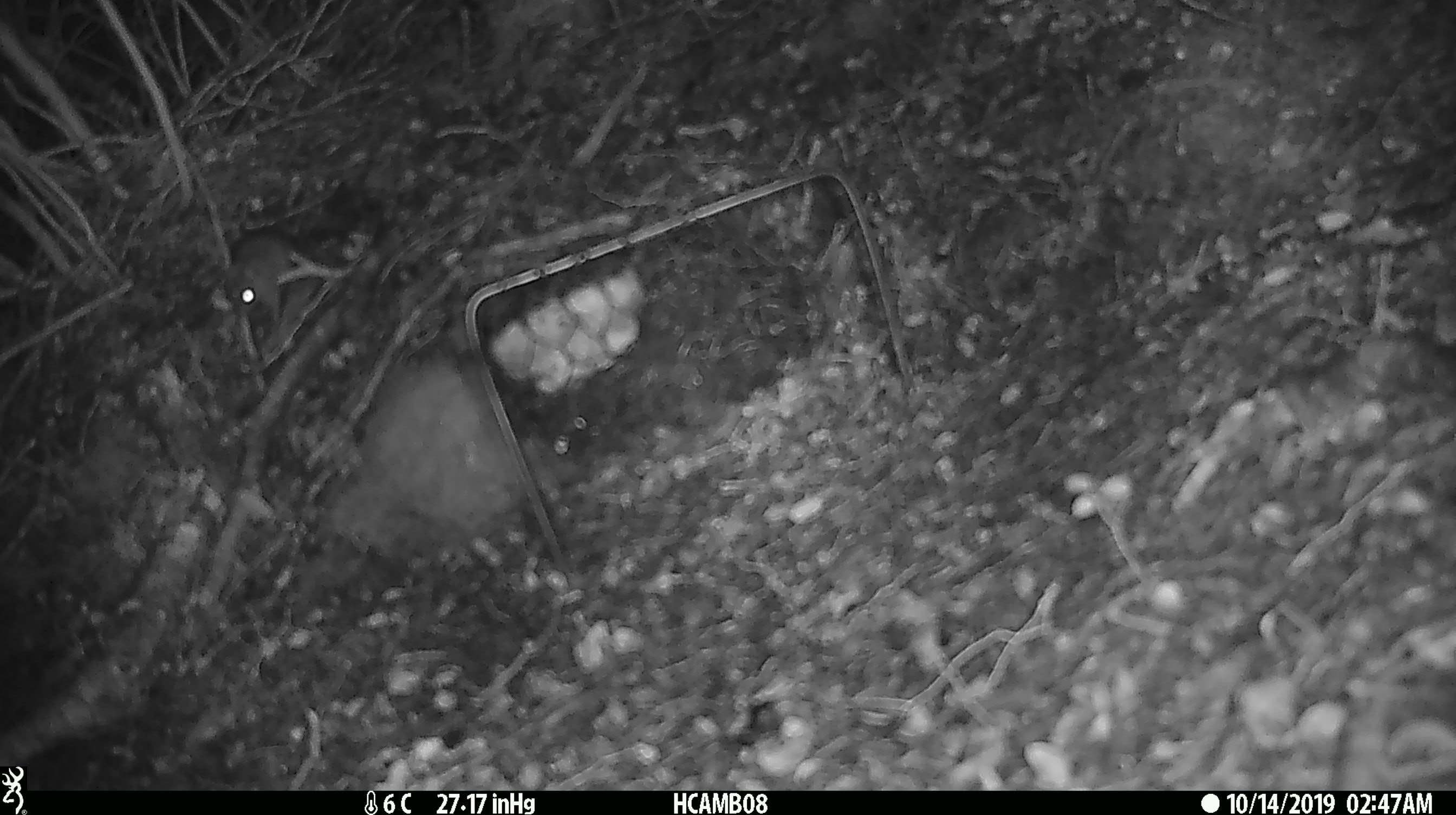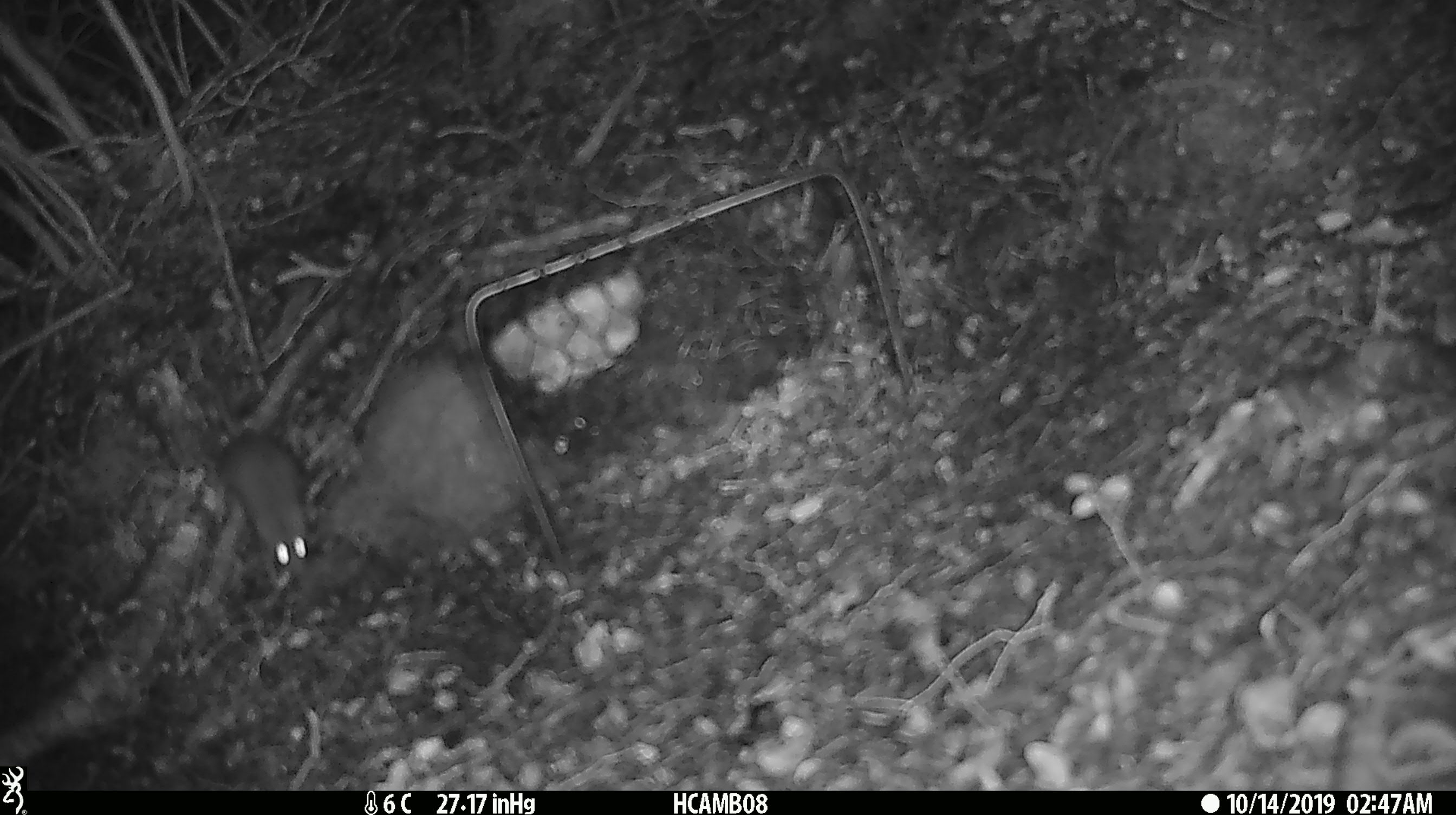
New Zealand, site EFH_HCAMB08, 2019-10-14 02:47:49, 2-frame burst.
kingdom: Animalia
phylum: Chordata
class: Mammalia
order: Rodentia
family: Muridae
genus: Mus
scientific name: Mus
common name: mouse